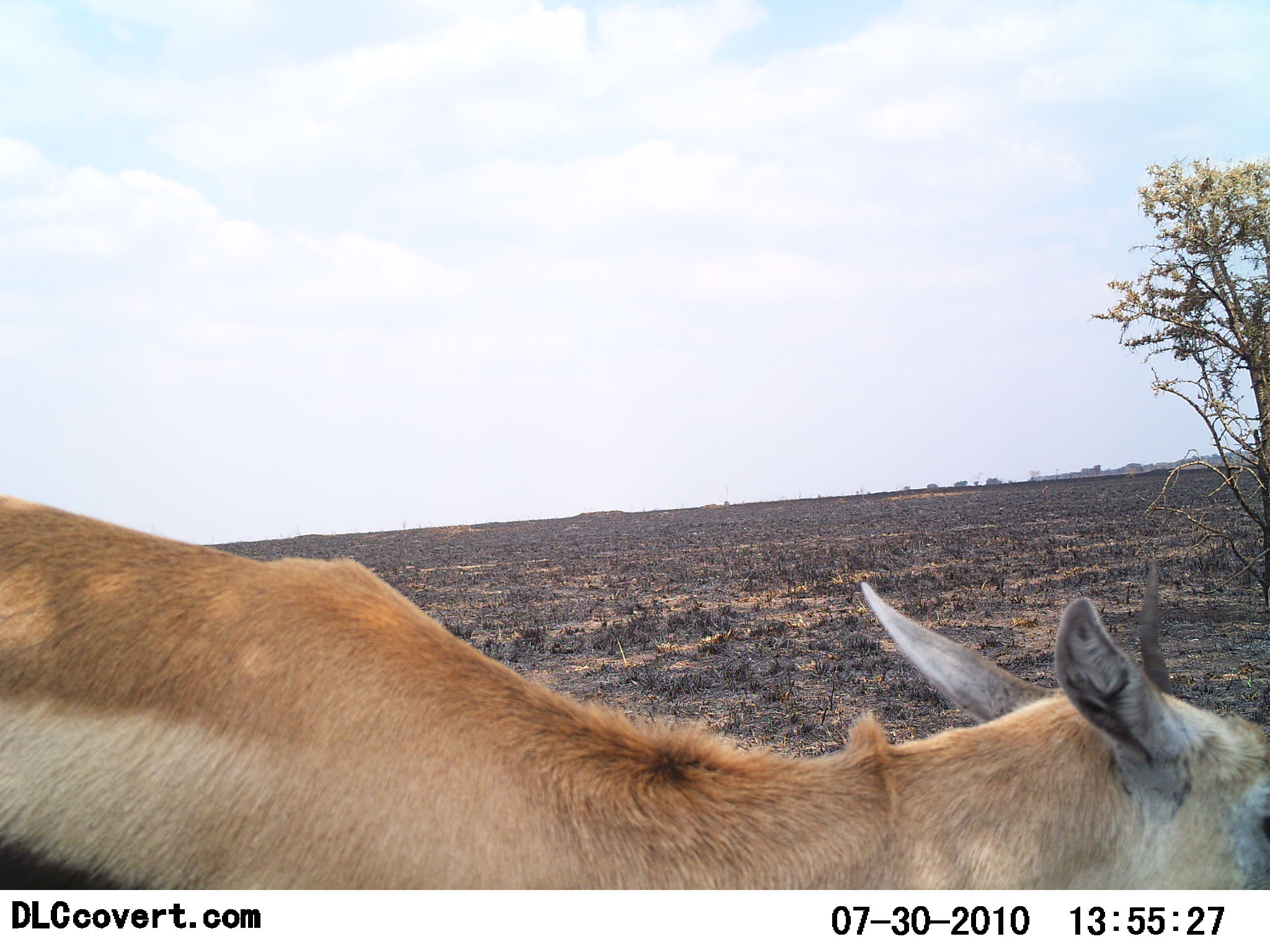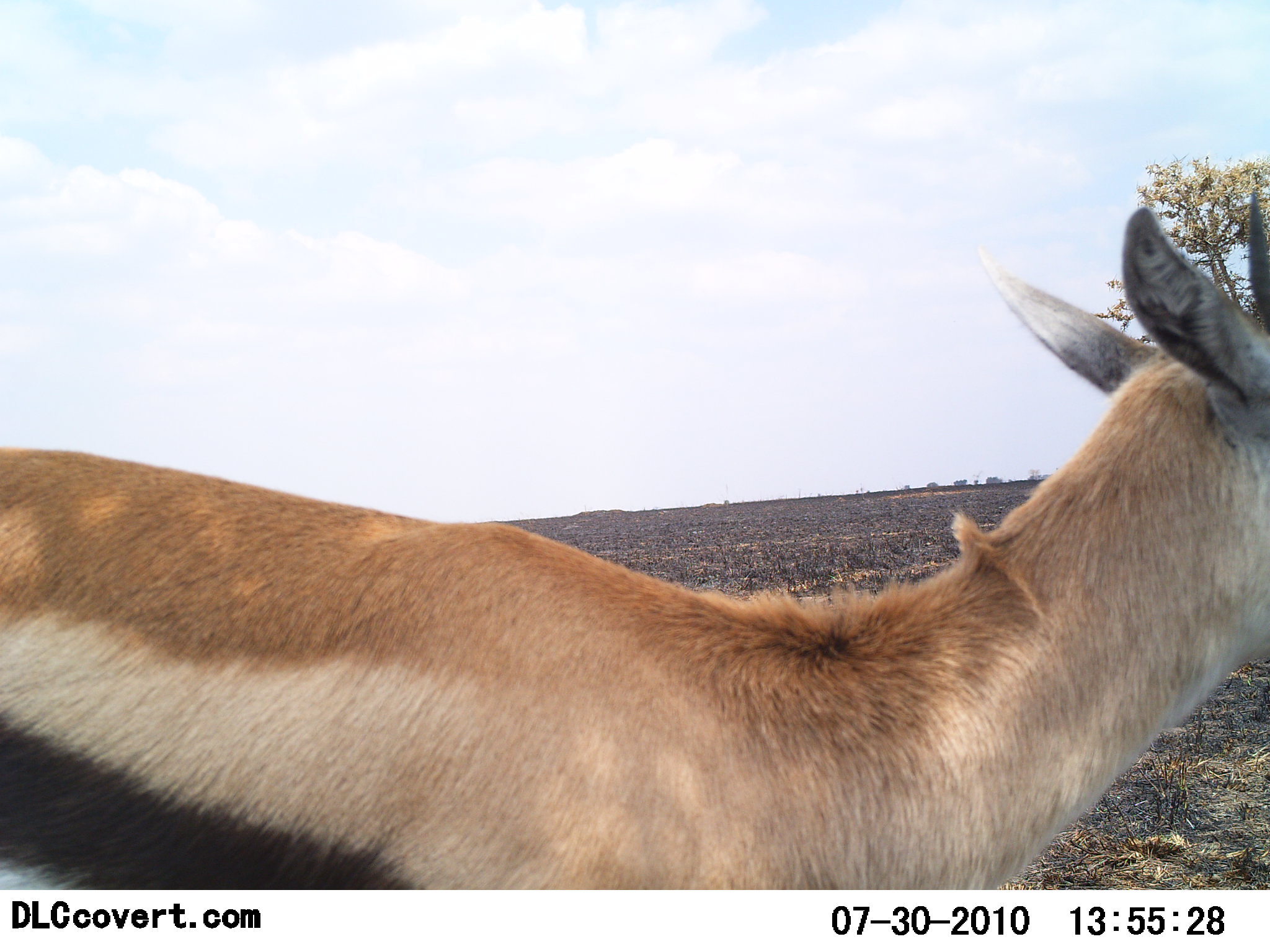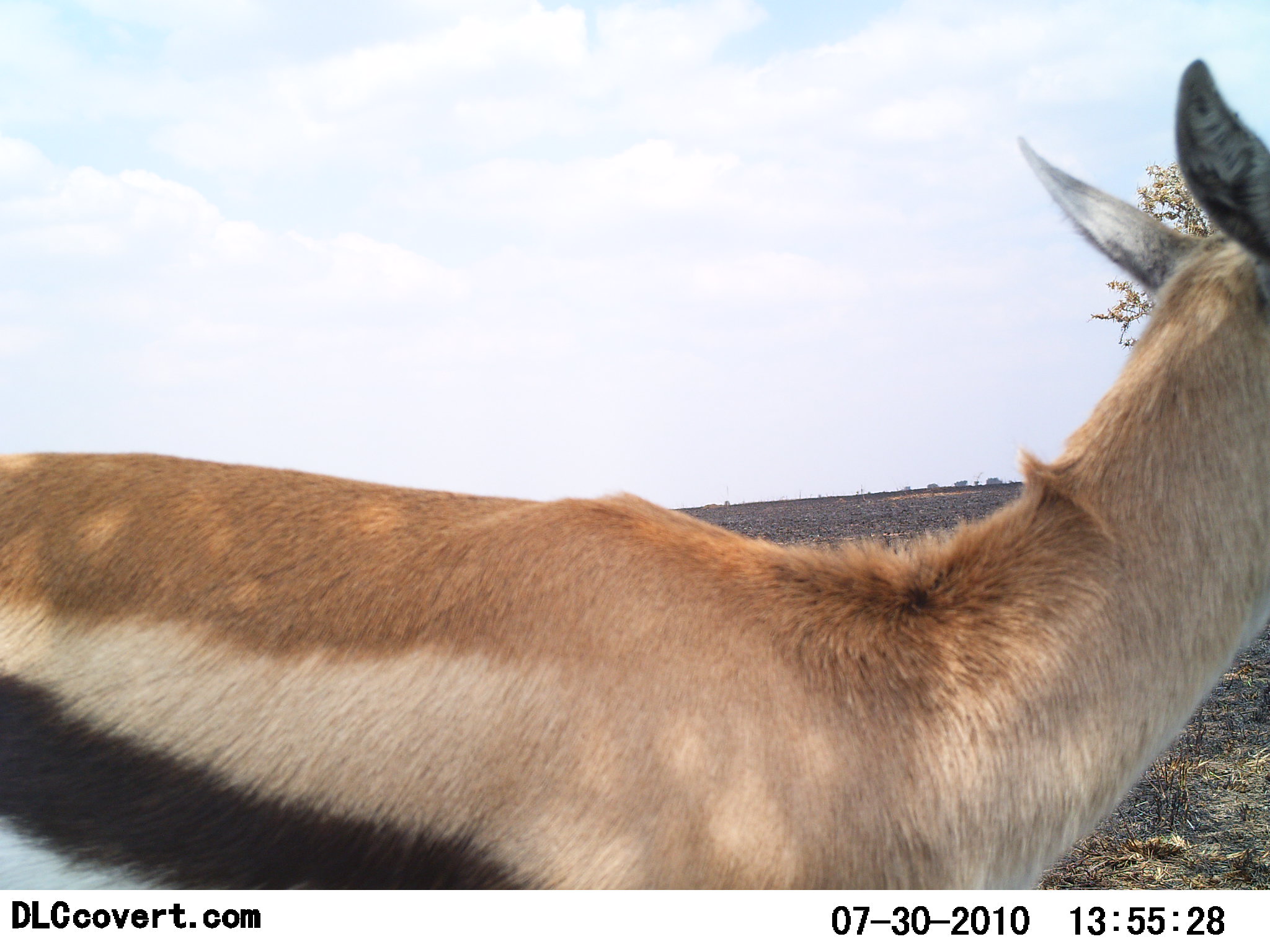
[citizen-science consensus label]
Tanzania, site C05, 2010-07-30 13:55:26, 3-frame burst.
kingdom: Animalia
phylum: Chordata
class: Mammalia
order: Artiodactyla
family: Bovidae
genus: Eudorcas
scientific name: Eudorcas thomsonii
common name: thomson's gazelle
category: gazellethomsons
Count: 1.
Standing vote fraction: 93%.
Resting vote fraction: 0%.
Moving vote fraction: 14%.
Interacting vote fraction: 0%.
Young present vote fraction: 0%.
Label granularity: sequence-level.